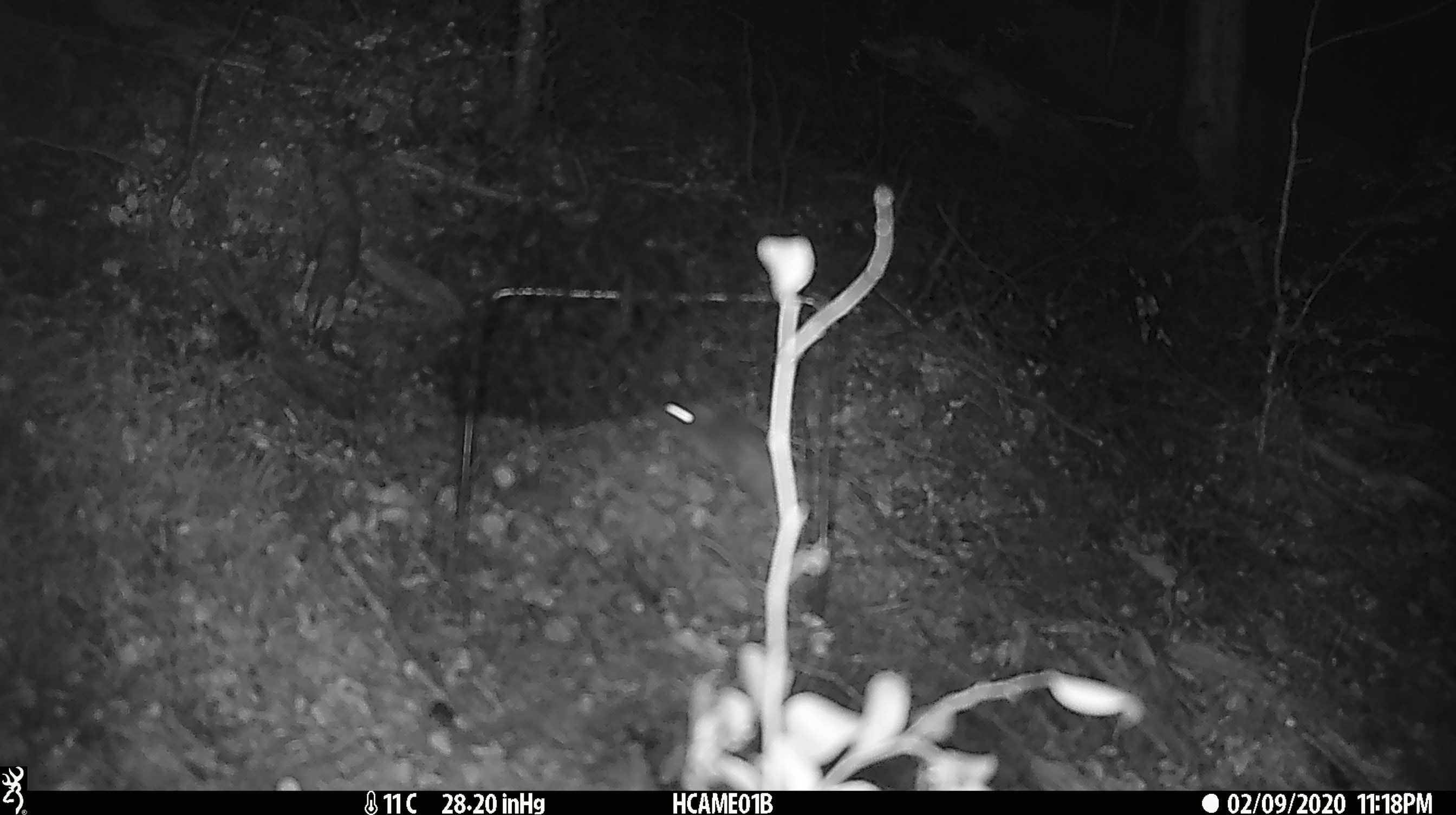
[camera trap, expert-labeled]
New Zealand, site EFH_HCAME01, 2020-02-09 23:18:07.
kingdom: Animalia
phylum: Chordata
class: Mammalia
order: Rodentia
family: Muridae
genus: Mus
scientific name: Mus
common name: mouse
Mouse (Mus).